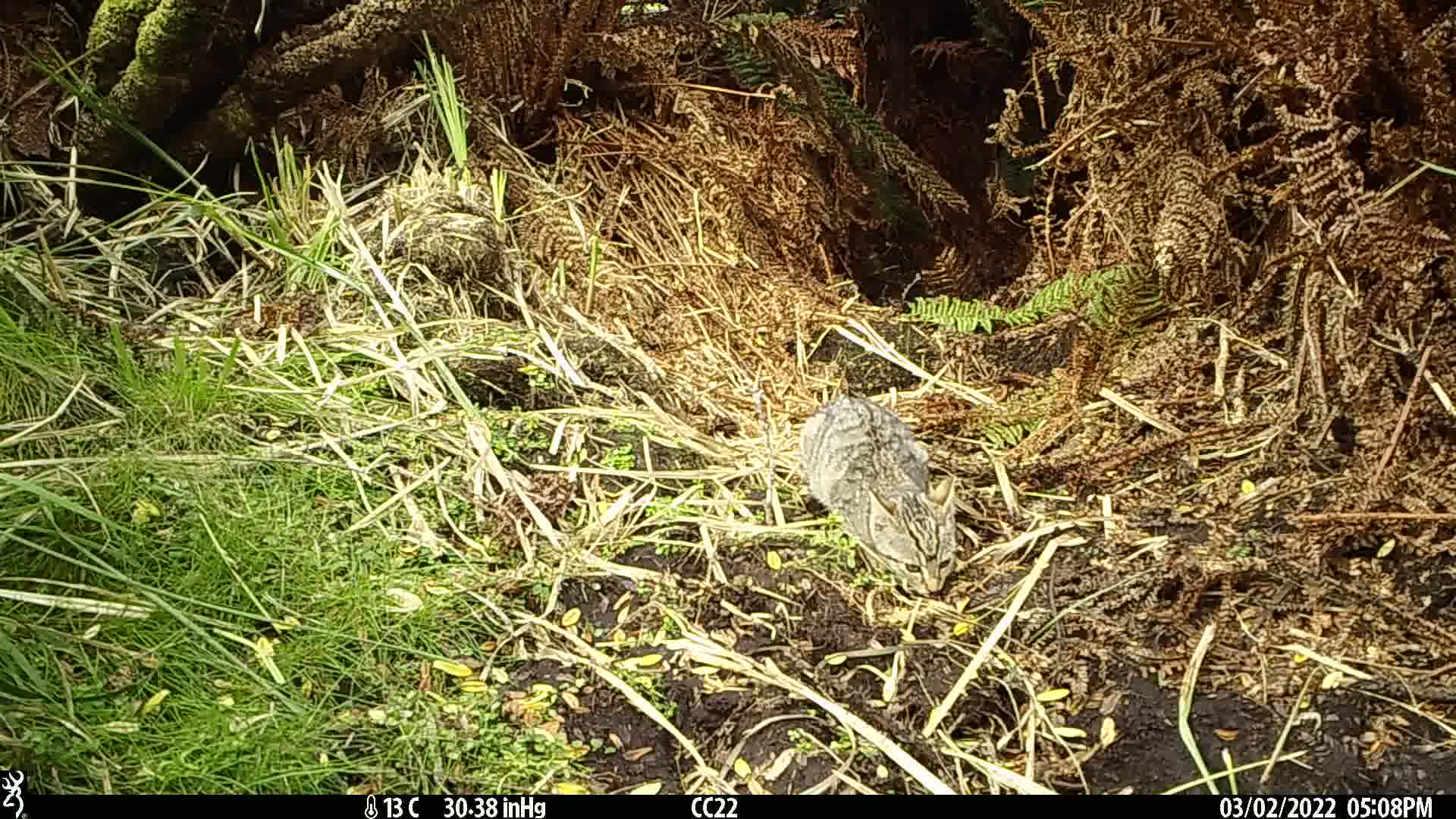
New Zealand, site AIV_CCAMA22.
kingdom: Animalia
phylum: Chordata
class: Mammalia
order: Carnivora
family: Felidae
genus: Felis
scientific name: Felis catus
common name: domestic cat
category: cat